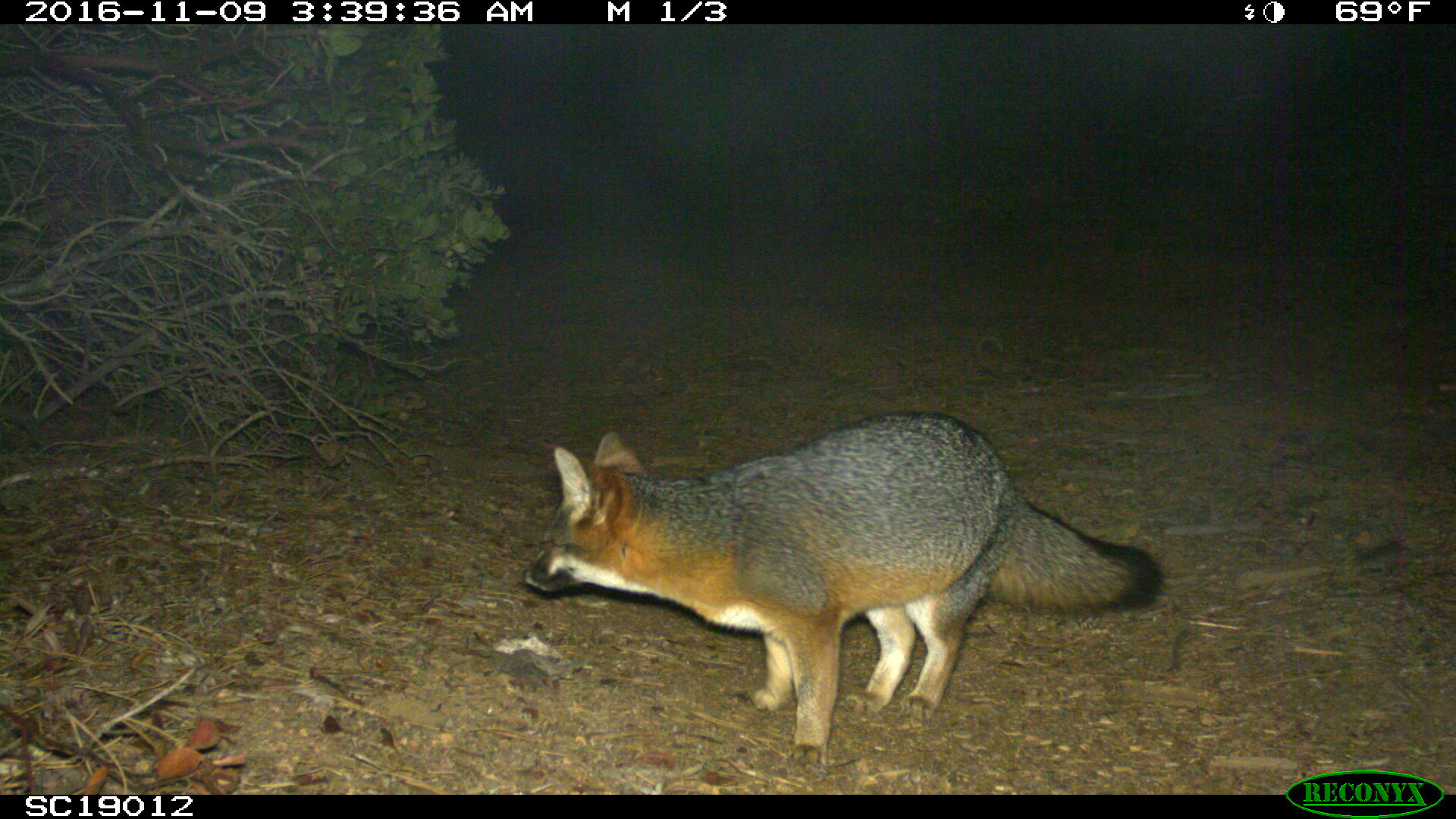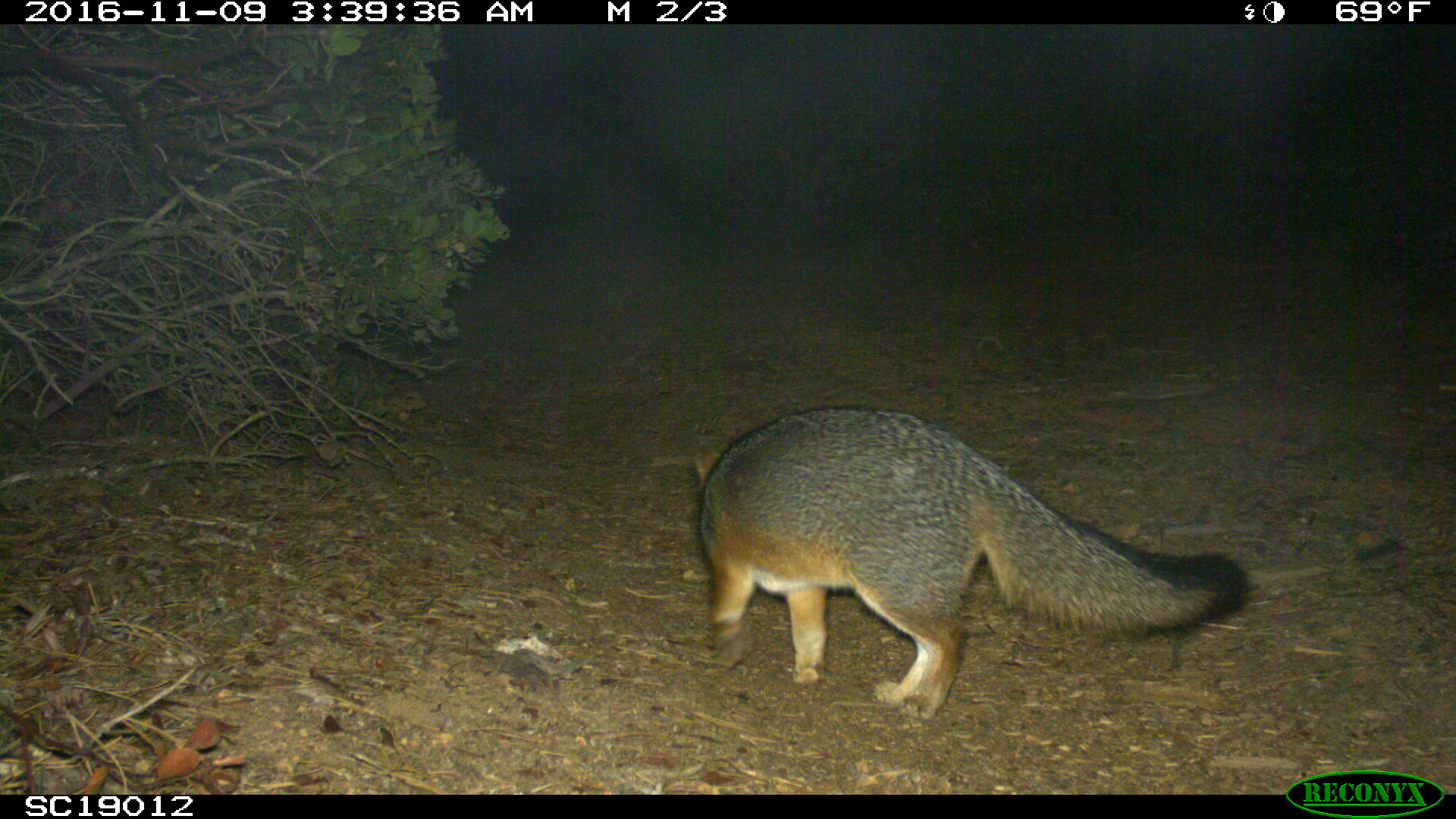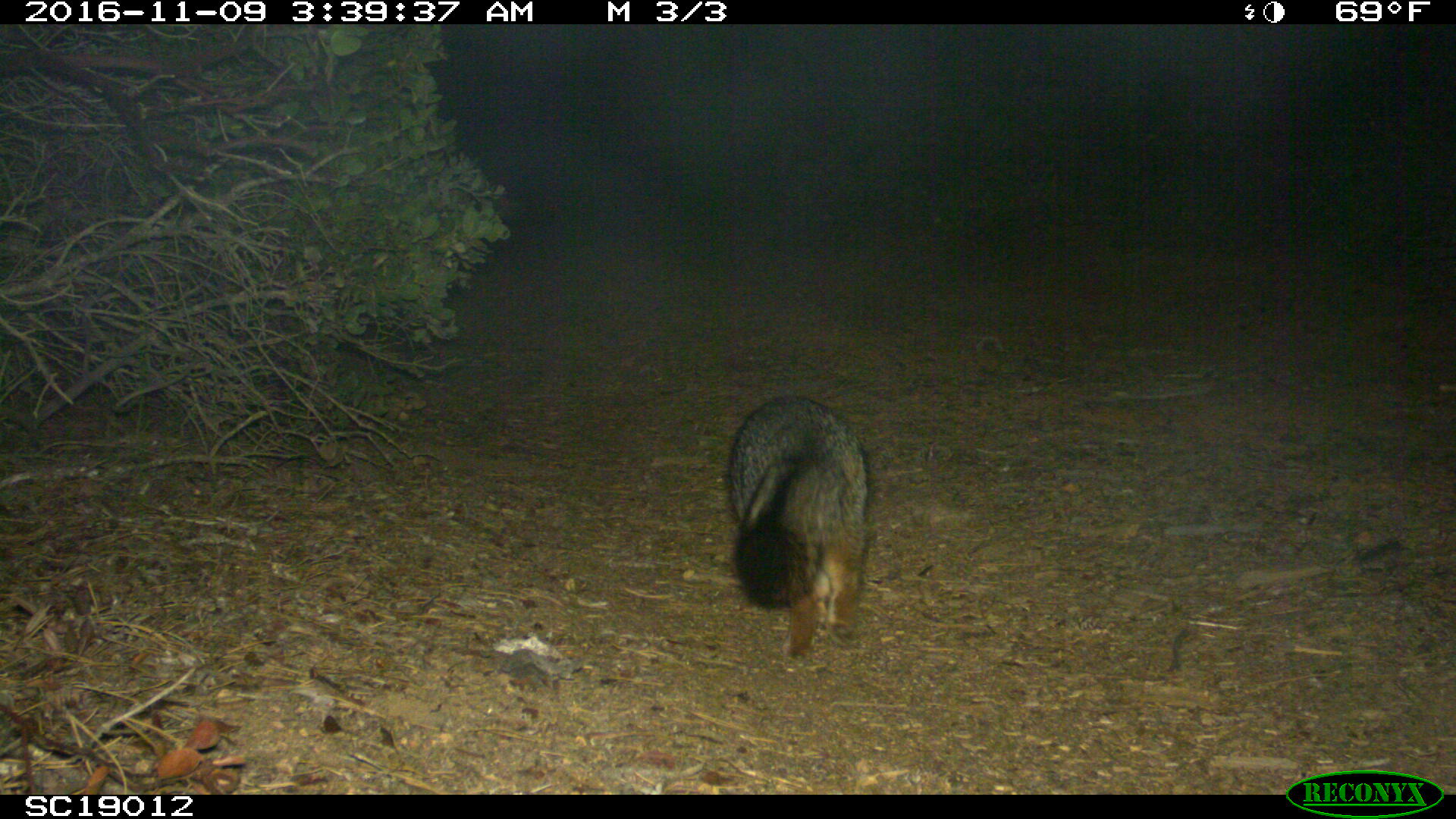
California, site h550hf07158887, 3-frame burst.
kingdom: Animalia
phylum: Chordata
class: Mammalia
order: Carnivora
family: Canidae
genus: Urocyon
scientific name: Urocyon littoralis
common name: island fox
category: fox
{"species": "fox (island fox) (Urocyon littoralis)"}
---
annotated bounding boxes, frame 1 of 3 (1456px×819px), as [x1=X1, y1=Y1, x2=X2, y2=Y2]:
fox: [x1=521, y1=409, x2=1165, y2=766]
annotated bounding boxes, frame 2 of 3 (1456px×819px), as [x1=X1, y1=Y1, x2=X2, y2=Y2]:
fox: [x1=689, y1=406, x2=1246, y2=718]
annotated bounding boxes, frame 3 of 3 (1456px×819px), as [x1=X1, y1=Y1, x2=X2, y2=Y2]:
fox: [x1=726, y1=394, x2=871, y2=657]